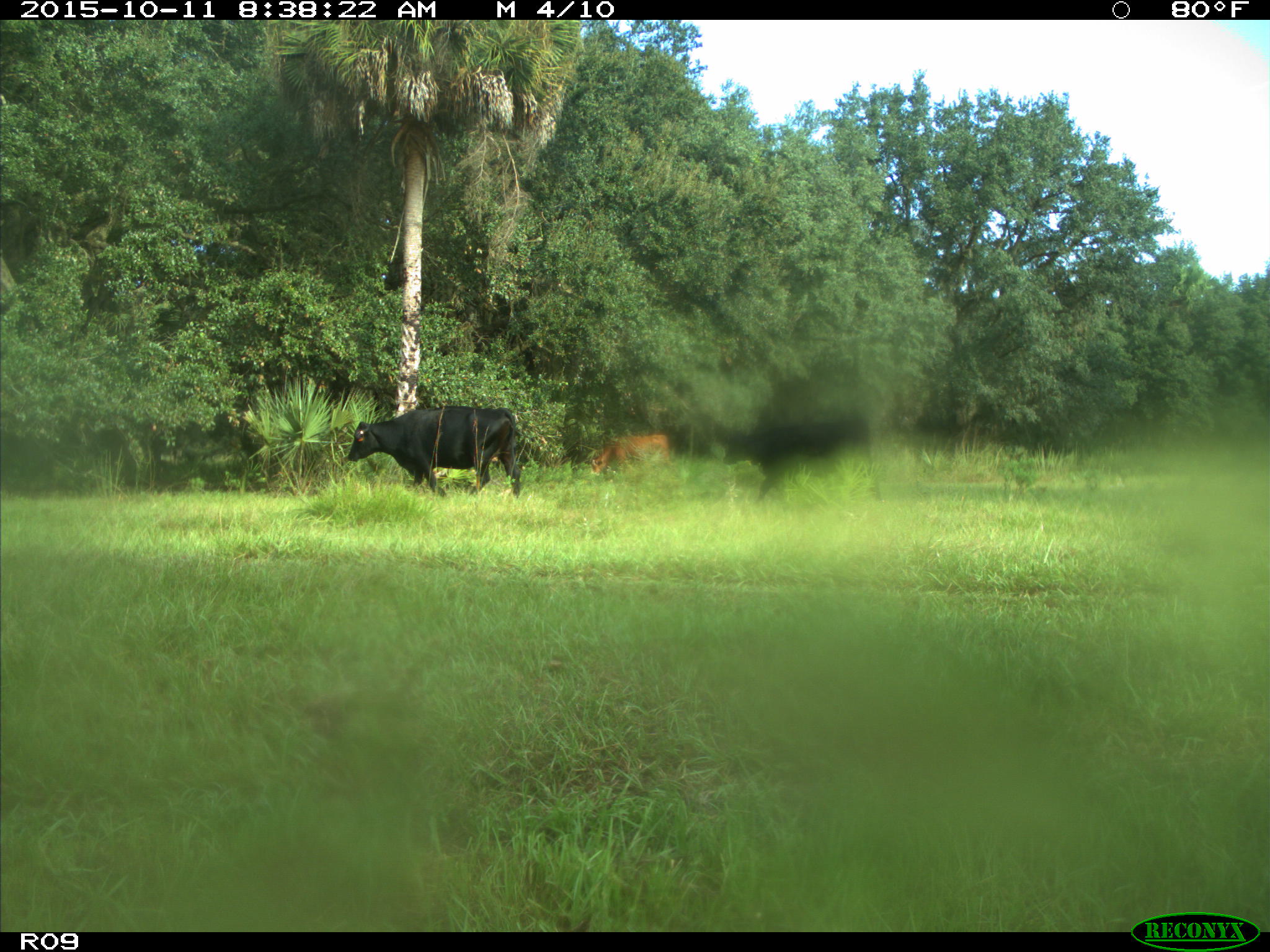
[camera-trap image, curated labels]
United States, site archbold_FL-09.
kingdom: Animalia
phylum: Chordata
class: Mammalia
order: Artiodactyla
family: Bovidae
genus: Bos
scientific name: Bos taurus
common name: domestic cow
Bos taurus (domestic cow).